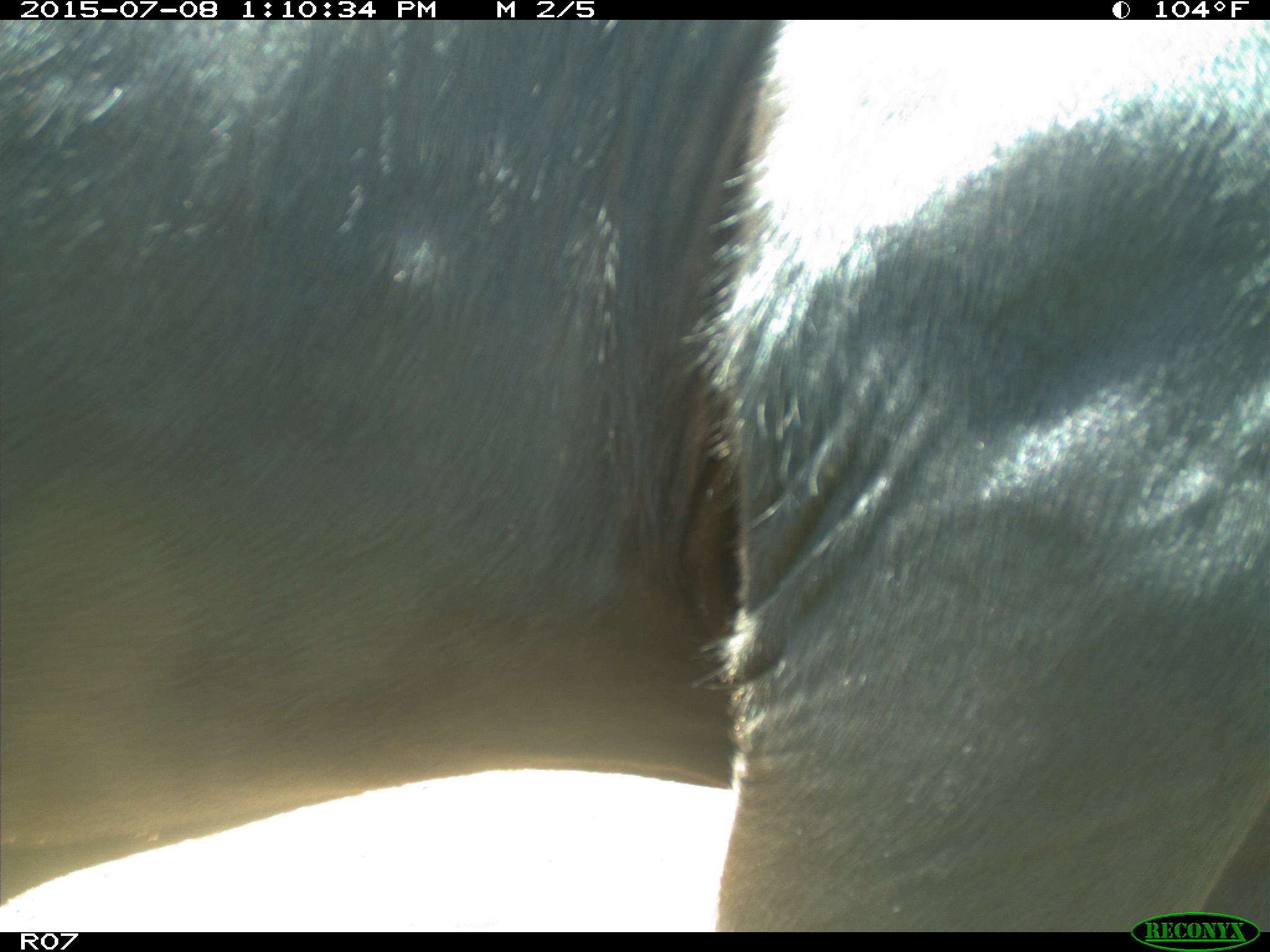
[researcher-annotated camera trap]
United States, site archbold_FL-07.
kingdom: Animalia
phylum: Chordata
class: Mammalia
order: Artiodactyla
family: Bovidae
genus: Bos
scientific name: Bos taurus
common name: domestic cow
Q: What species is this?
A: Bos taurus (domestic cow).